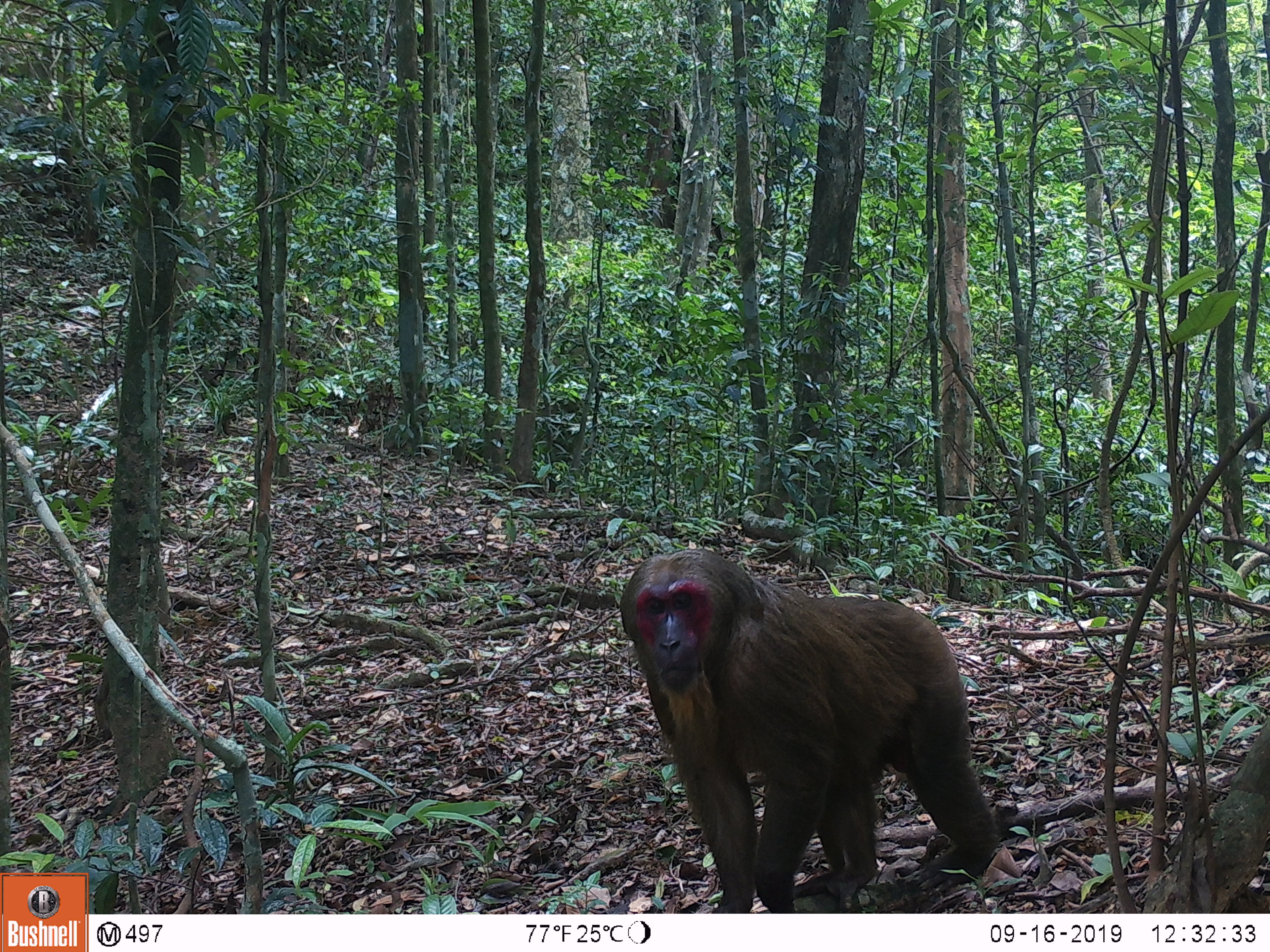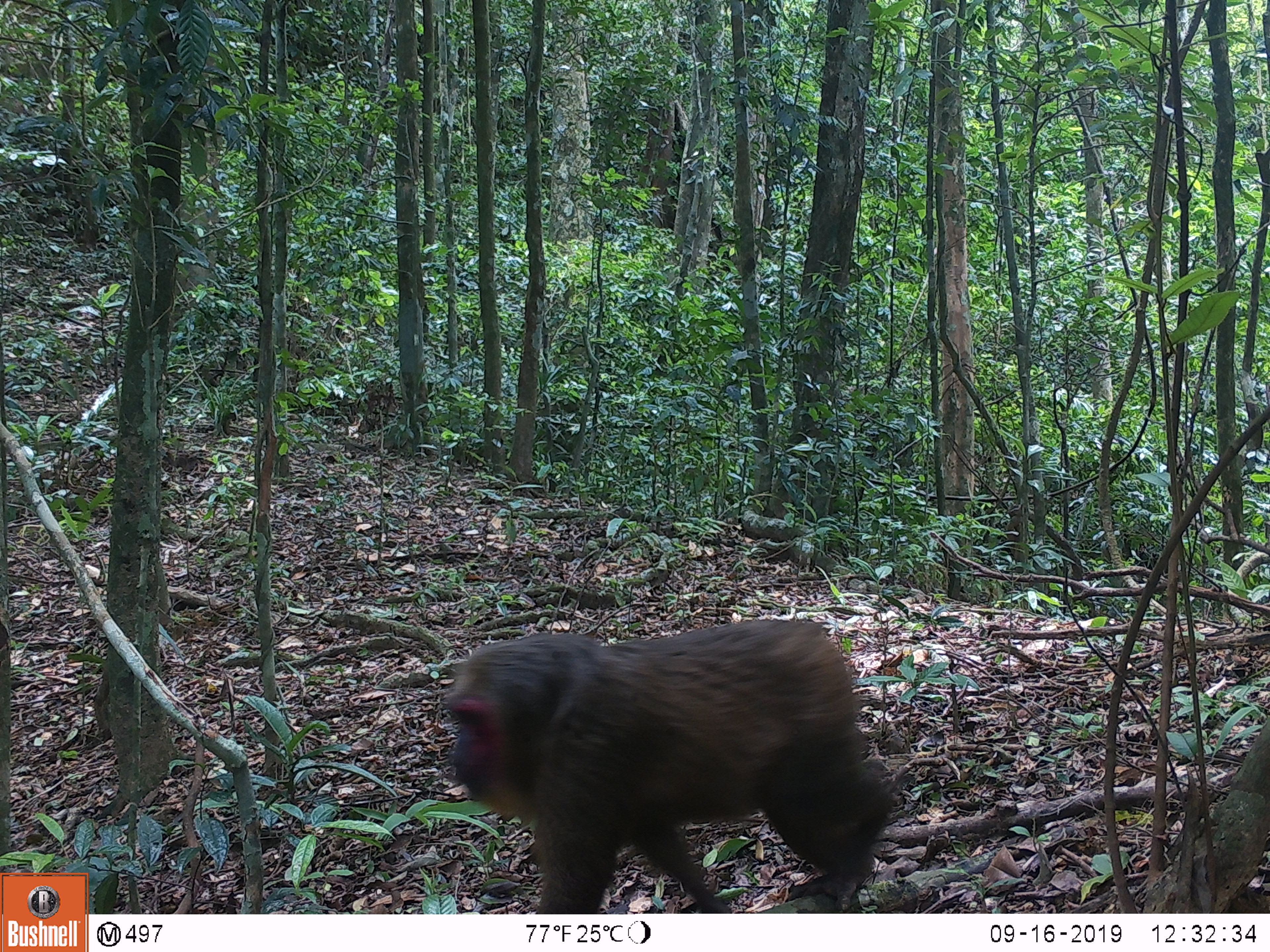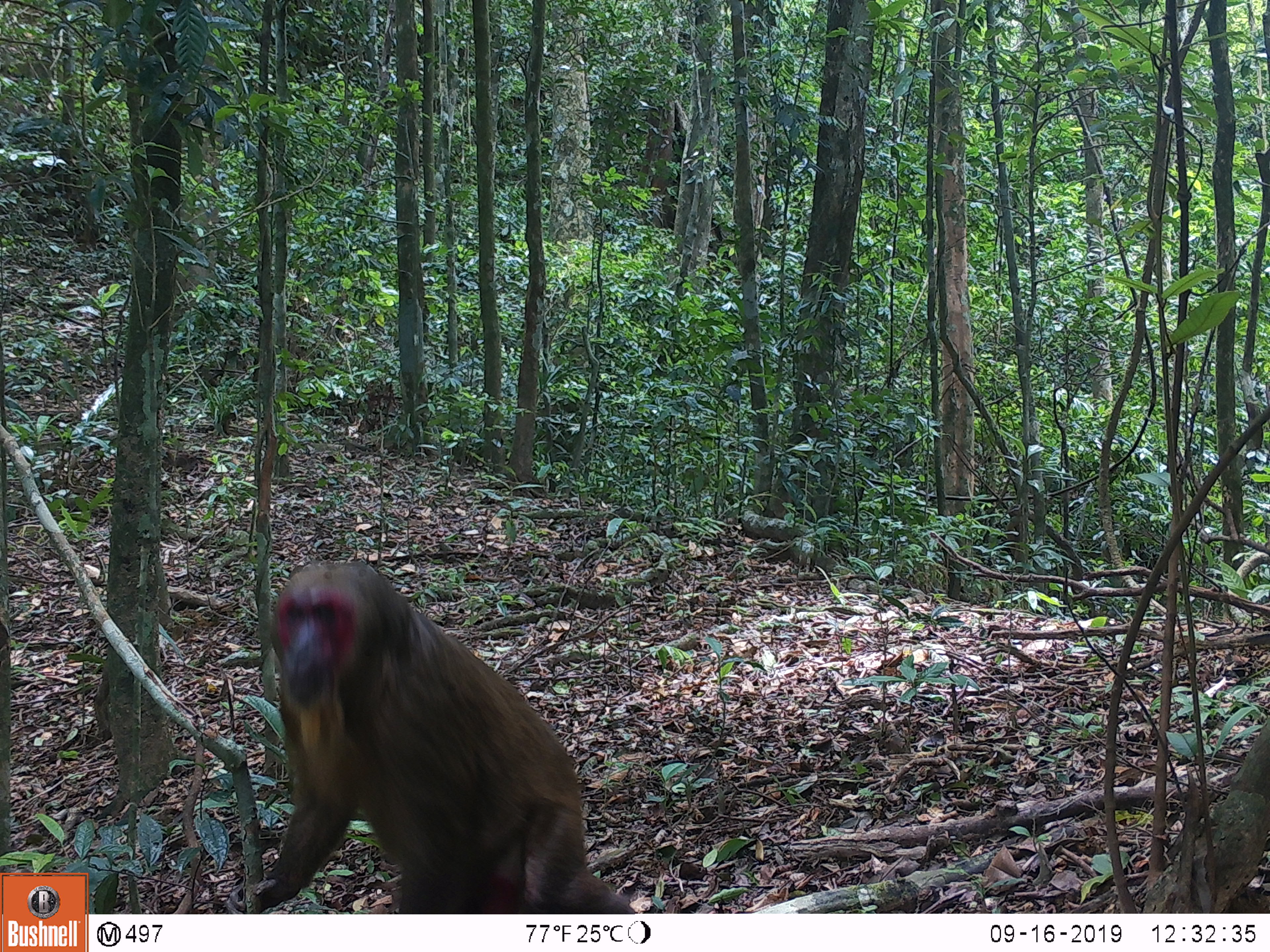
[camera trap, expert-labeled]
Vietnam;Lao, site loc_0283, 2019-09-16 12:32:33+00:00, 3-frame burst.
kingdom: Animalia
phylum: Chordata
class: Mammalia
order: Primates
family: Cercopithecidae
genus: Macaca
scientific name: Macaca arctoides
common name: stump-tailed macaque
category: stump tailed macaque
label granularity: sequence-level